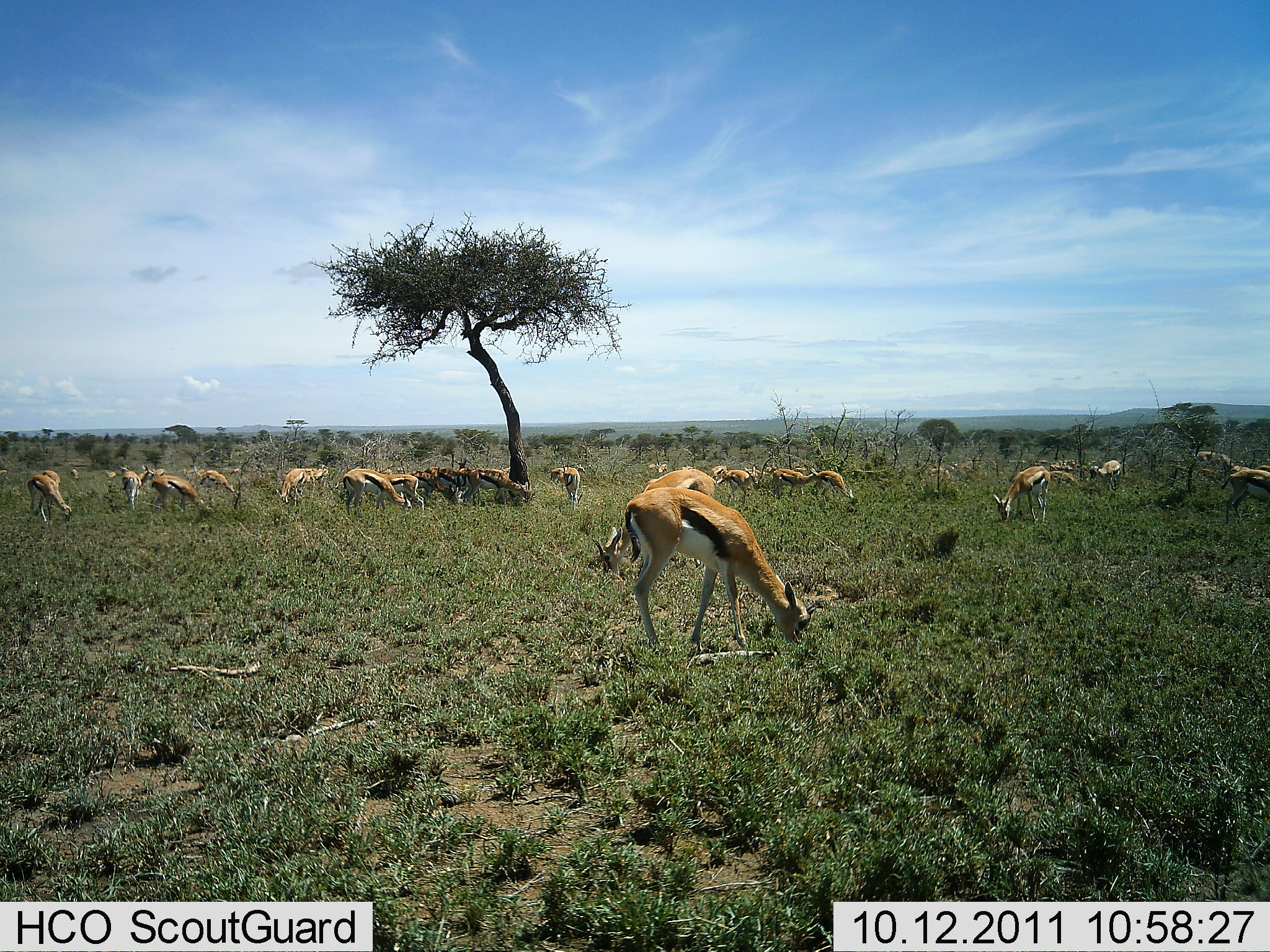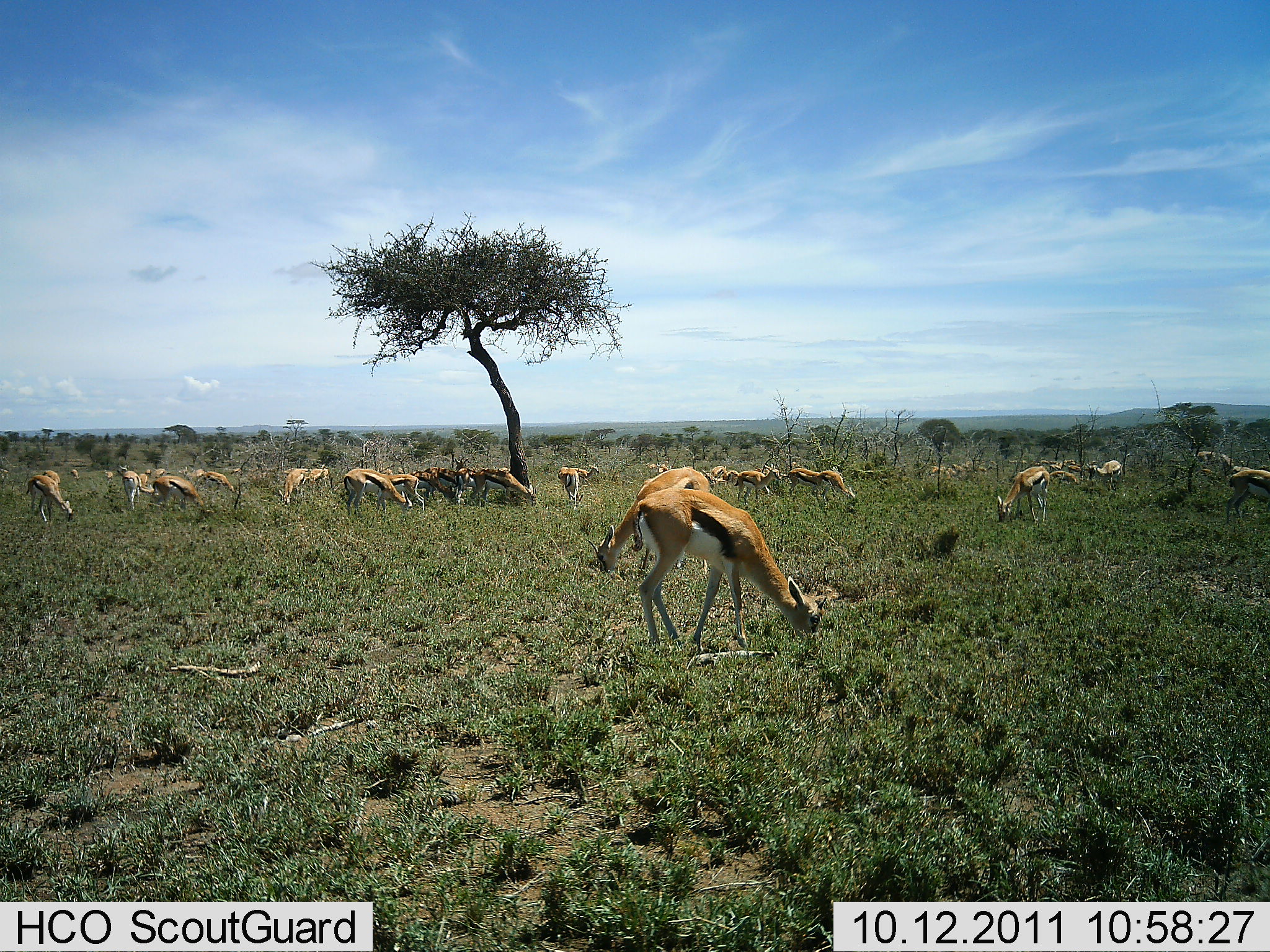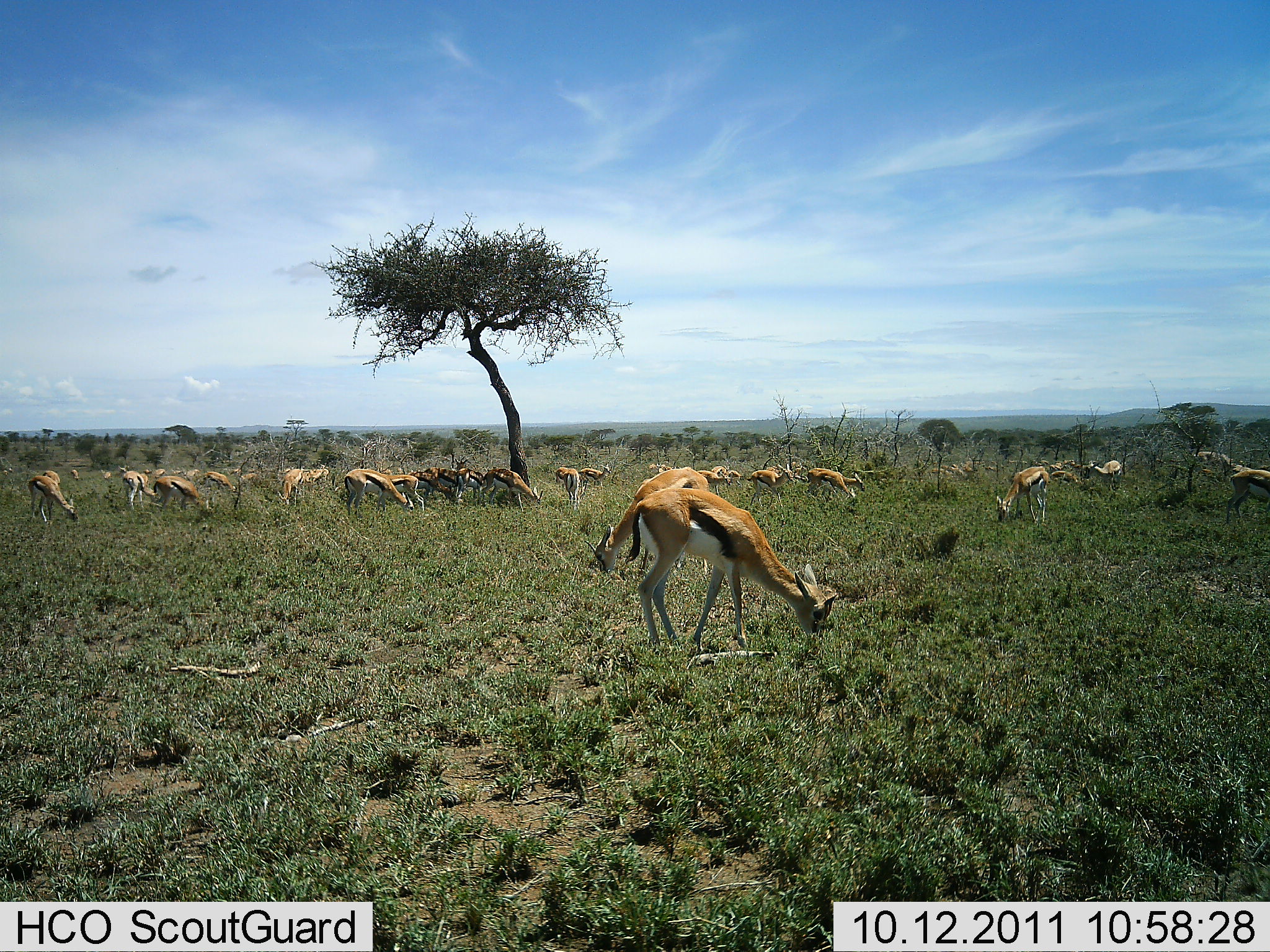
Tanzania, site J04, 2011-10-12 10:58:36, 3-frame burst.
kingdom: Animalia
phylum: Chordata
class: Mammalia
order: Artiodactyla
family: Bovidae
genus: Eudorcas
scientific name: Eudorcas thomsonii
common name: thomson's gazelle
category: gazellethomsons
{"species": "gazellethomsons (thomson's gazelle) (Eudorcas thomsonii)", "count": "11-50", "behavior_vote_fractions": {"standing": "43%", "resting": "0%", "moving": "0%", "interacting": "0%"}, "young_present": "7%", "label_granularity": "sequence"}